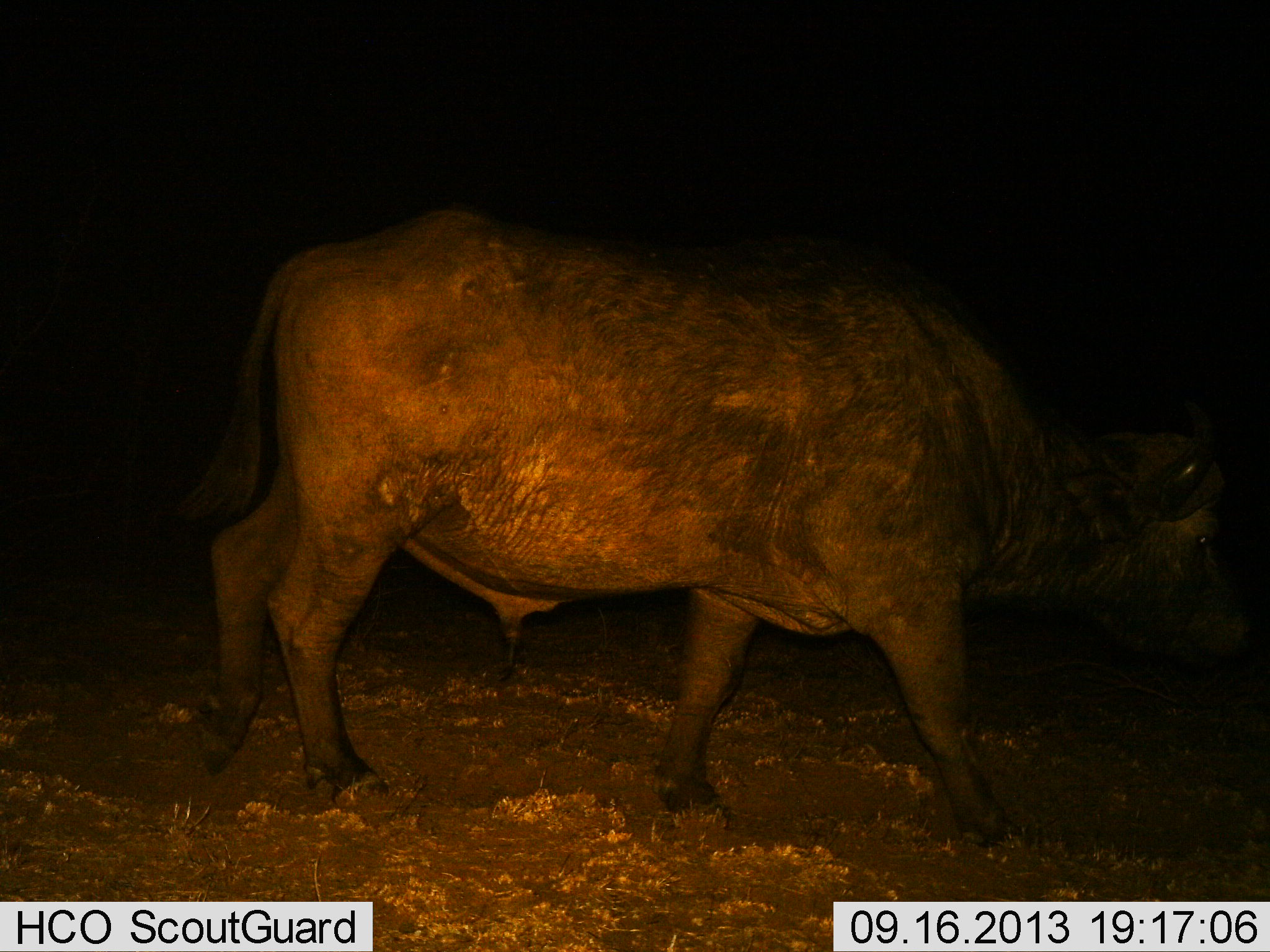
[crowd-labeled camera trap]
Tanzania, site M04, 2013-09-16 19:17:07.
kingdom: Animalia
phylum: Chordata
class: Mammalia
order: Artiodactyla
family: Bovidae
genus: Syncerus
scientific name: Syncerus caffer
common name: cape buffalo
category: buffalo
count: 1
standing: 39%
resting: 0%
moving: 67%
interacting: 0%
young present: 0%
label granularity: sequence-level